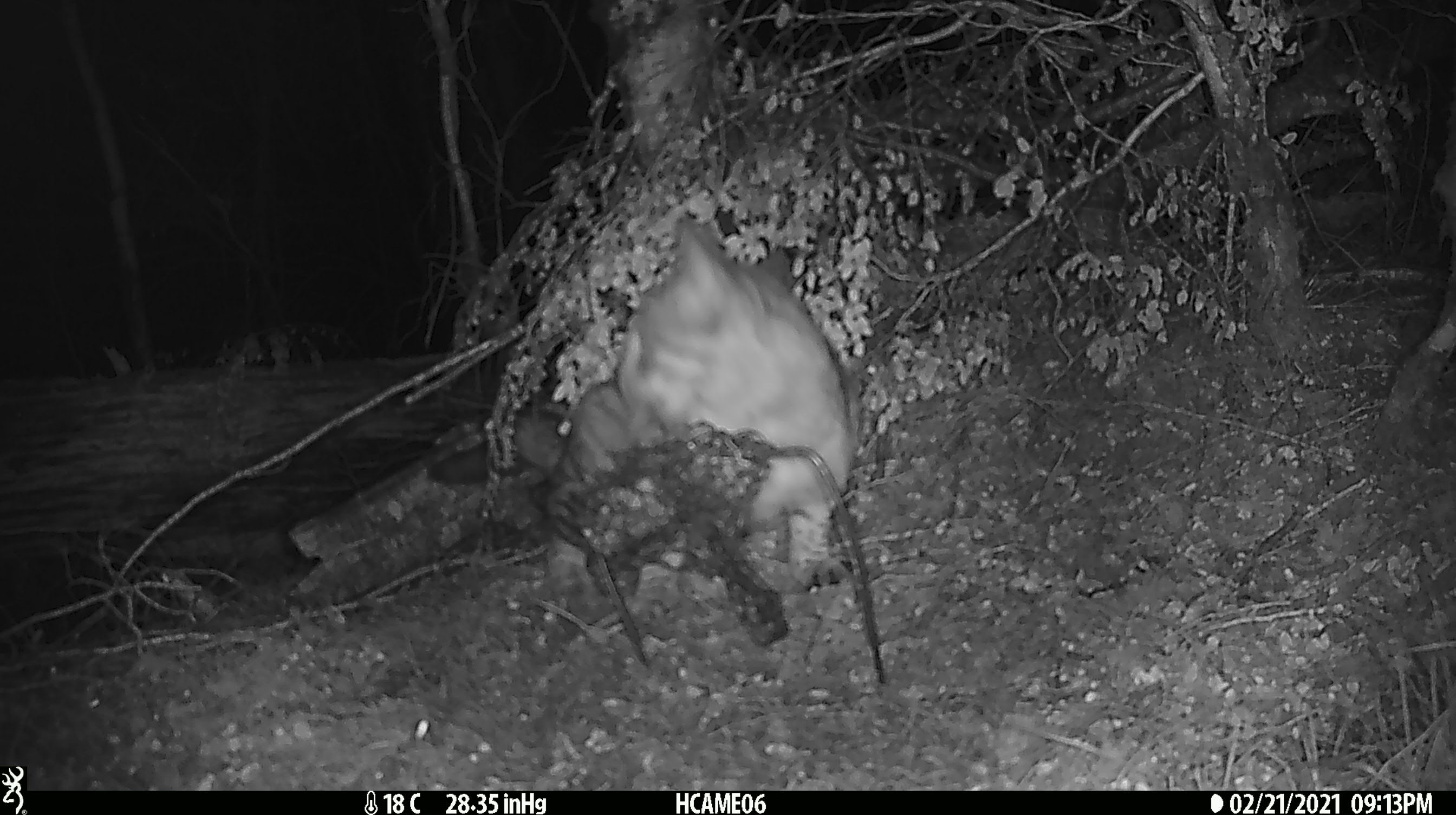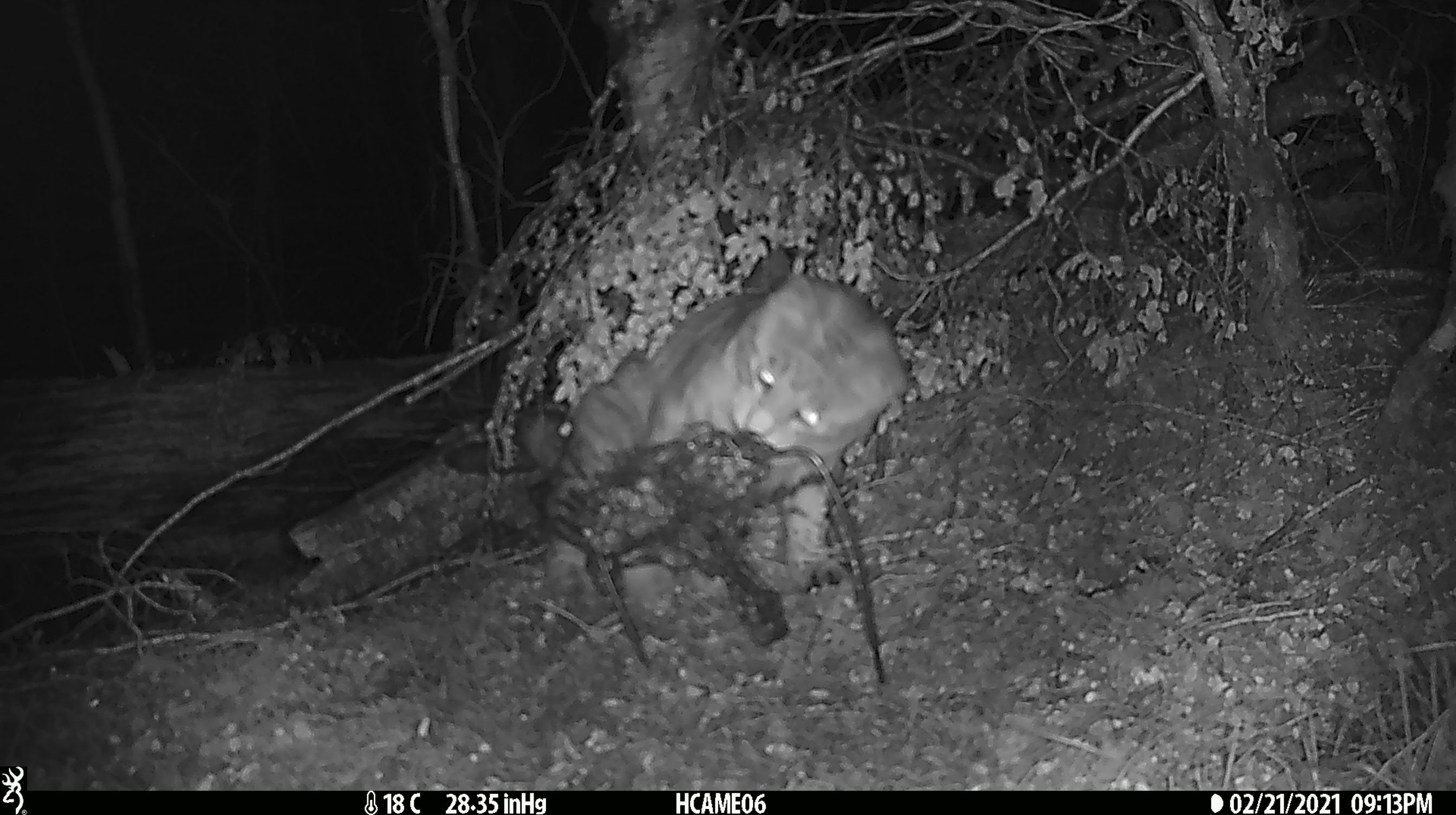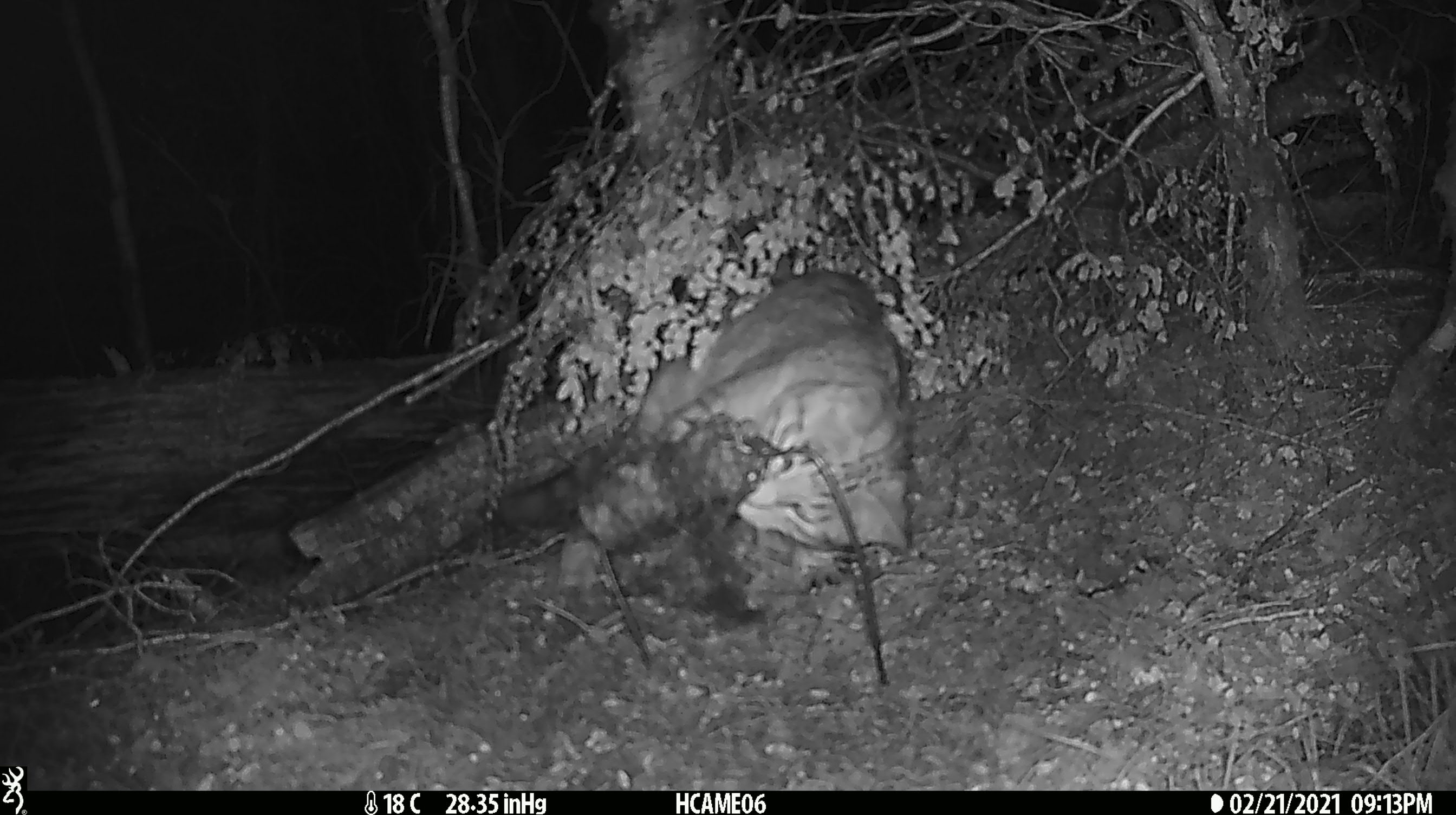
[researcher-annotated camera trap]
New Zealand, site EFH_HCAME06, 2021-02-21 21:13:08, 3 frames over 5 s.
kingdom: Animalia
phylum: Chordata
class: Mammalia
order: Carnivora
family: Felidae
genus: Felis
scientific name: Felis catus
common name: domestic cat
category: cat